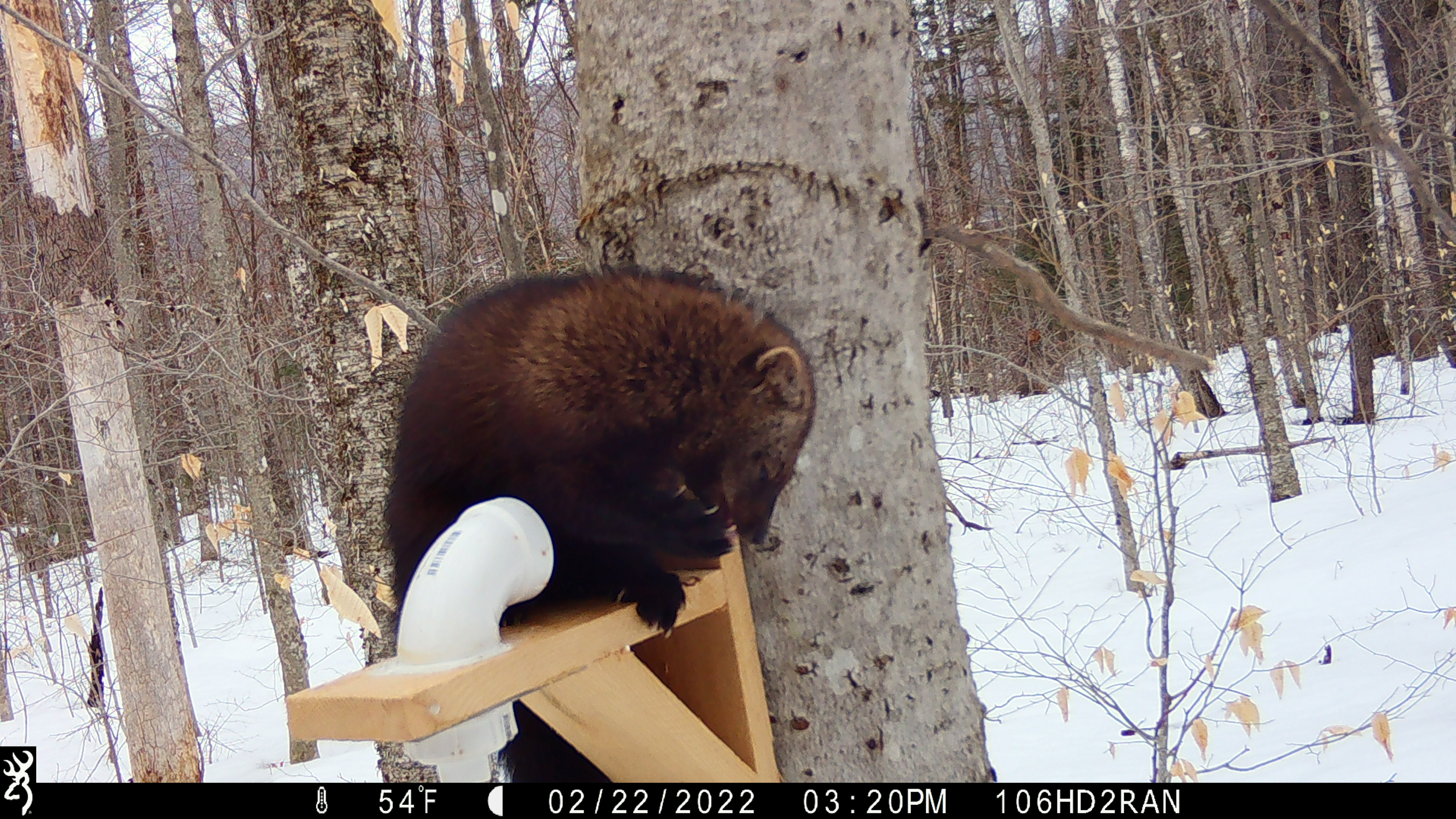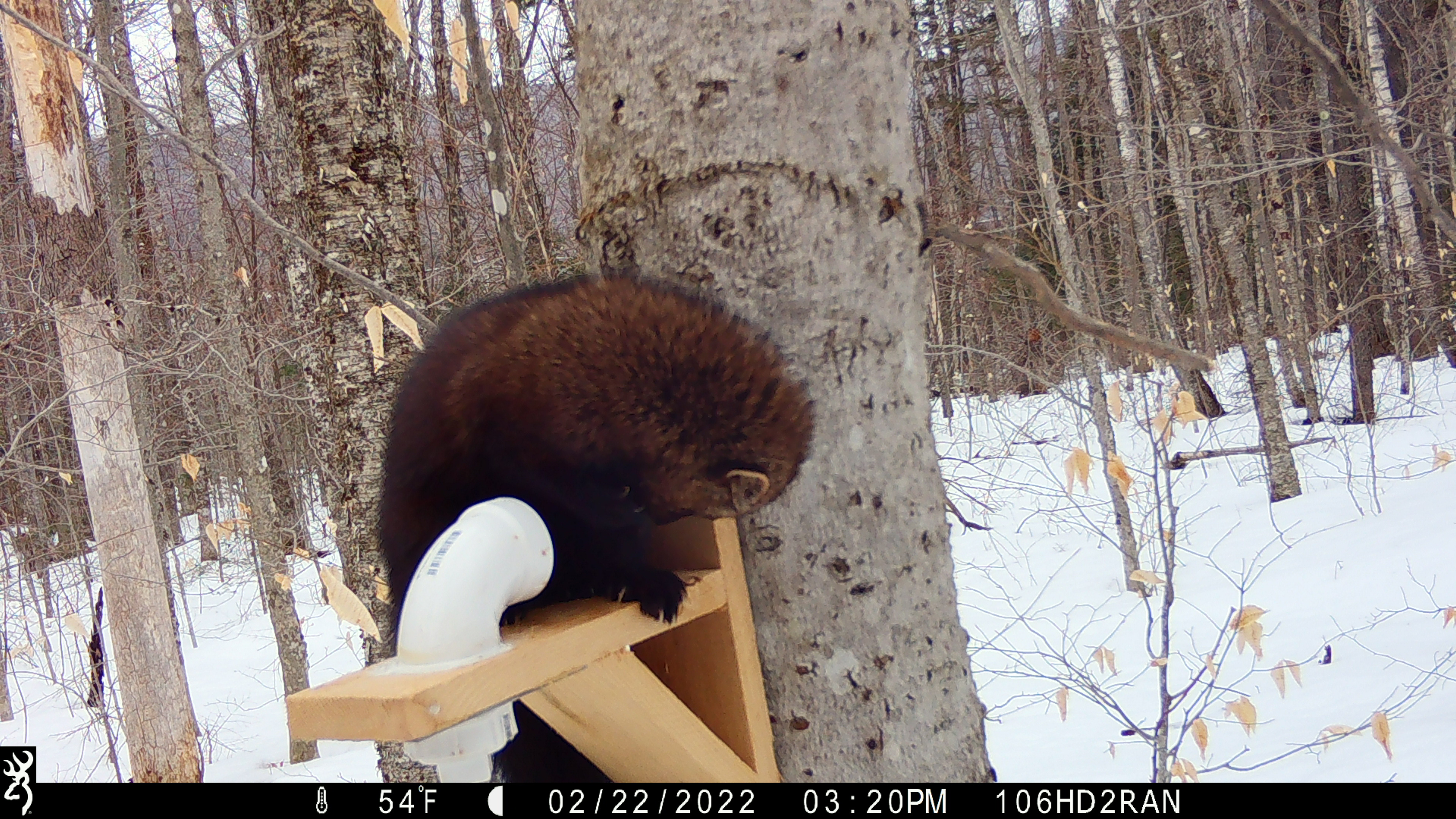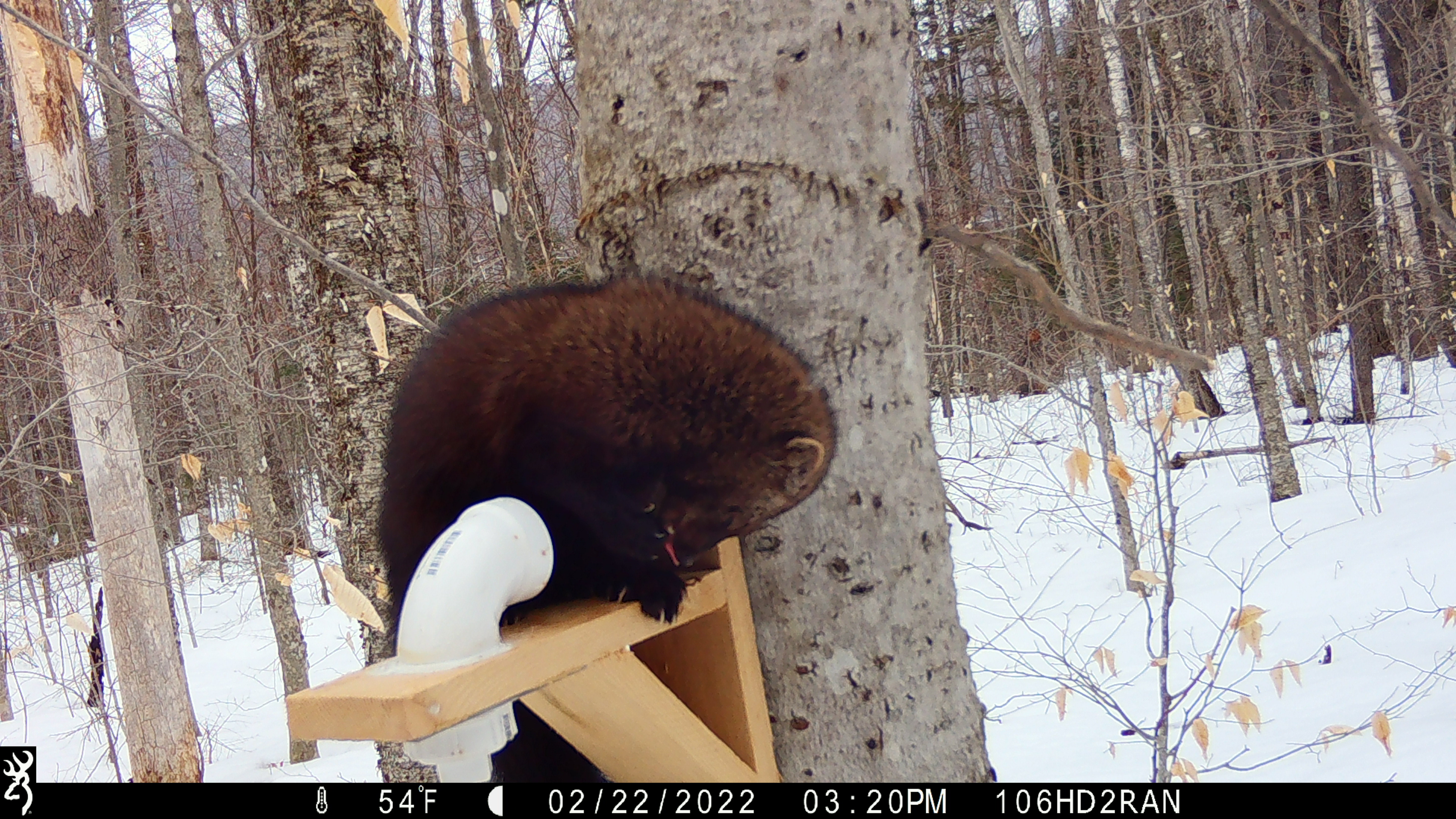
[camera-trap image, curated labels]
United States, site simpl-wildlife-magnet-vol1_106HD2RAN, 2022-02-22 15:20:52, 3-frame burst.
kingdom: Animalia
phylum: Chordata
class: Mammalia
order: Carnivora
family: Mustelidae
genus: Pekania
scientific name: Pekania pennanti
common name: fisher